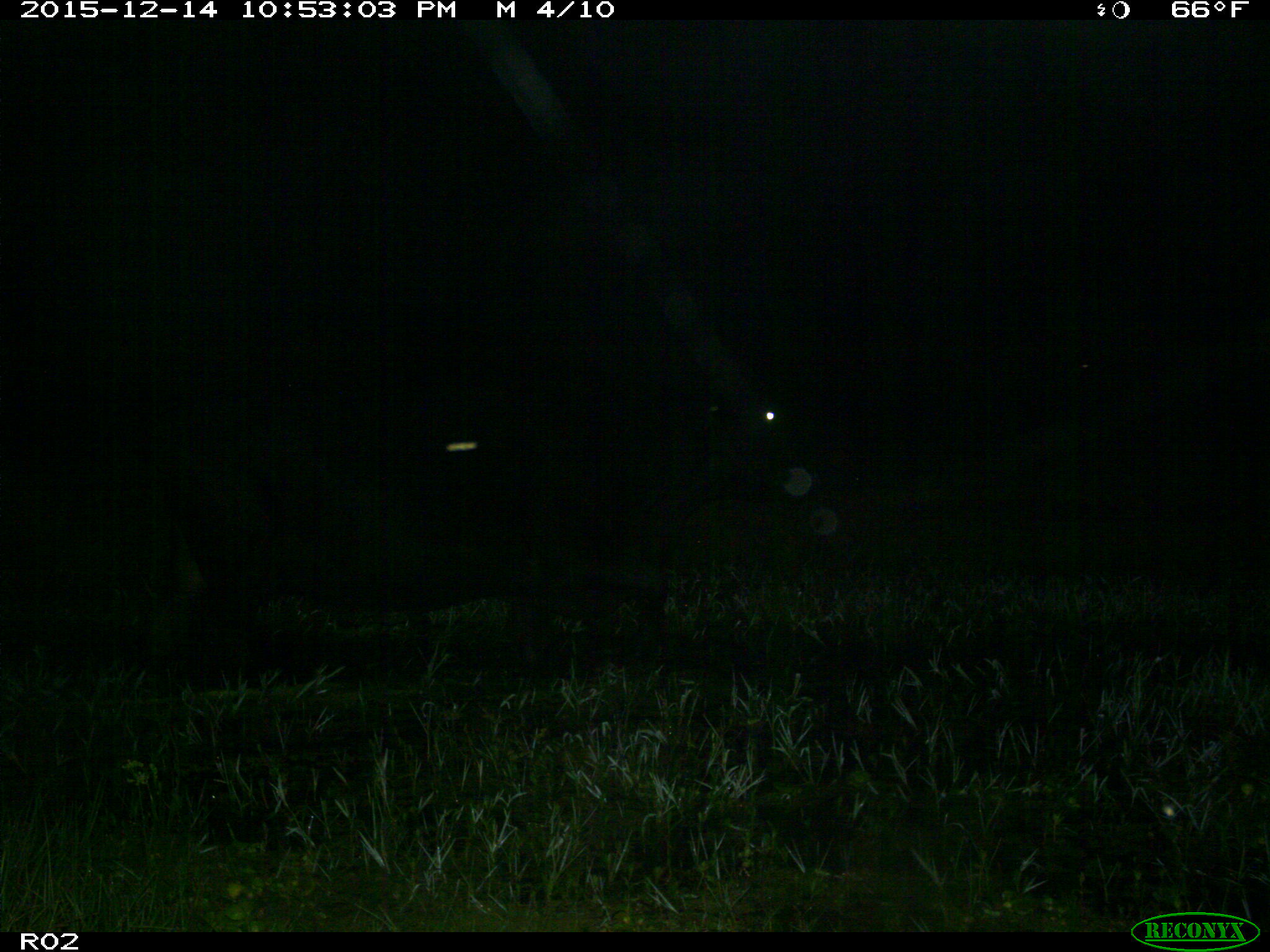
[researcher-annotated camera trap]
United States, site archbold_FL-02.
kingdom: Animalia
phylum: Chordata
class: Mammalia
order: Artiodactyla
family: Bovidae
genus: Bos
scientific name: Bos taurus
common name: domestic cow